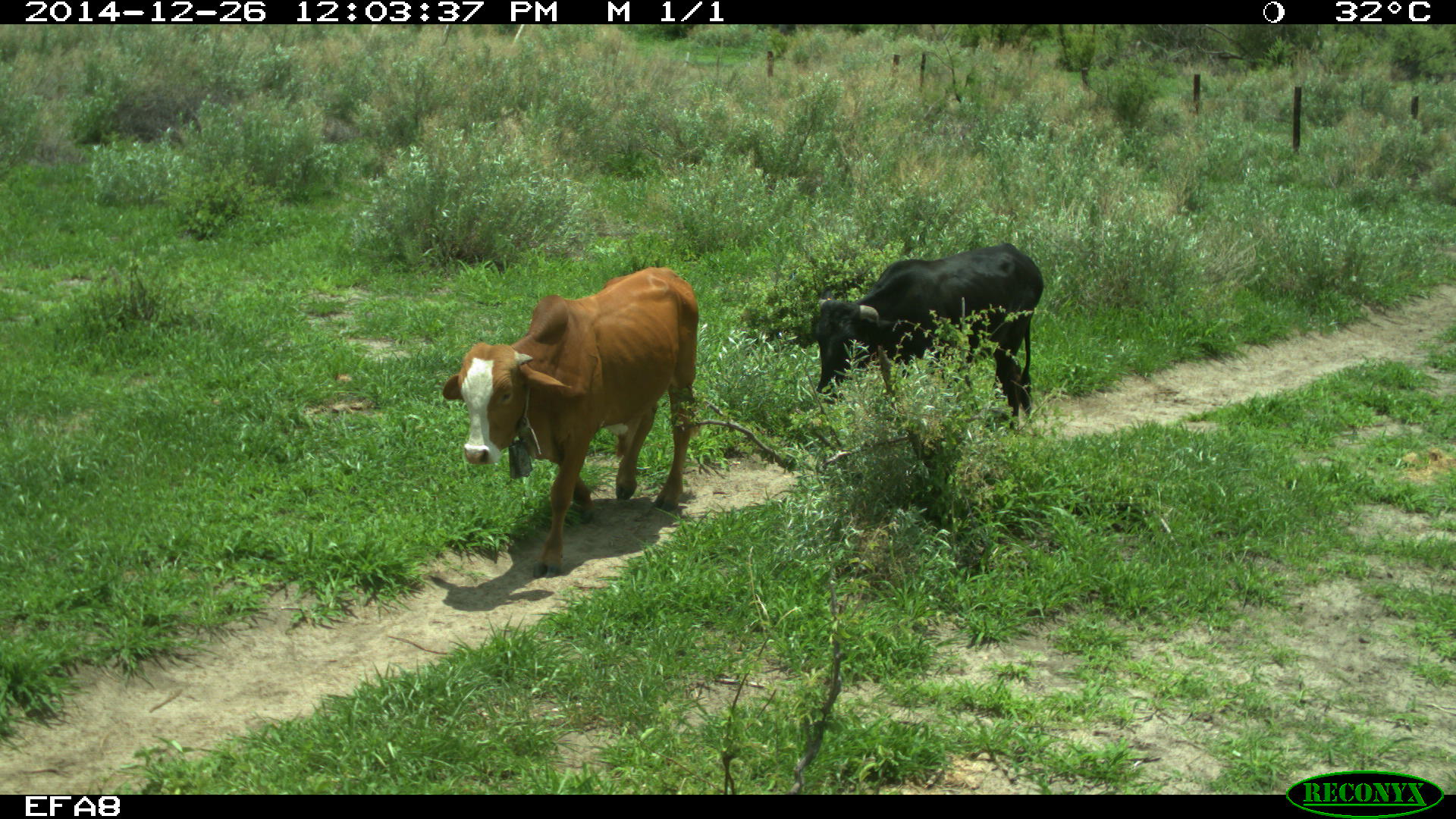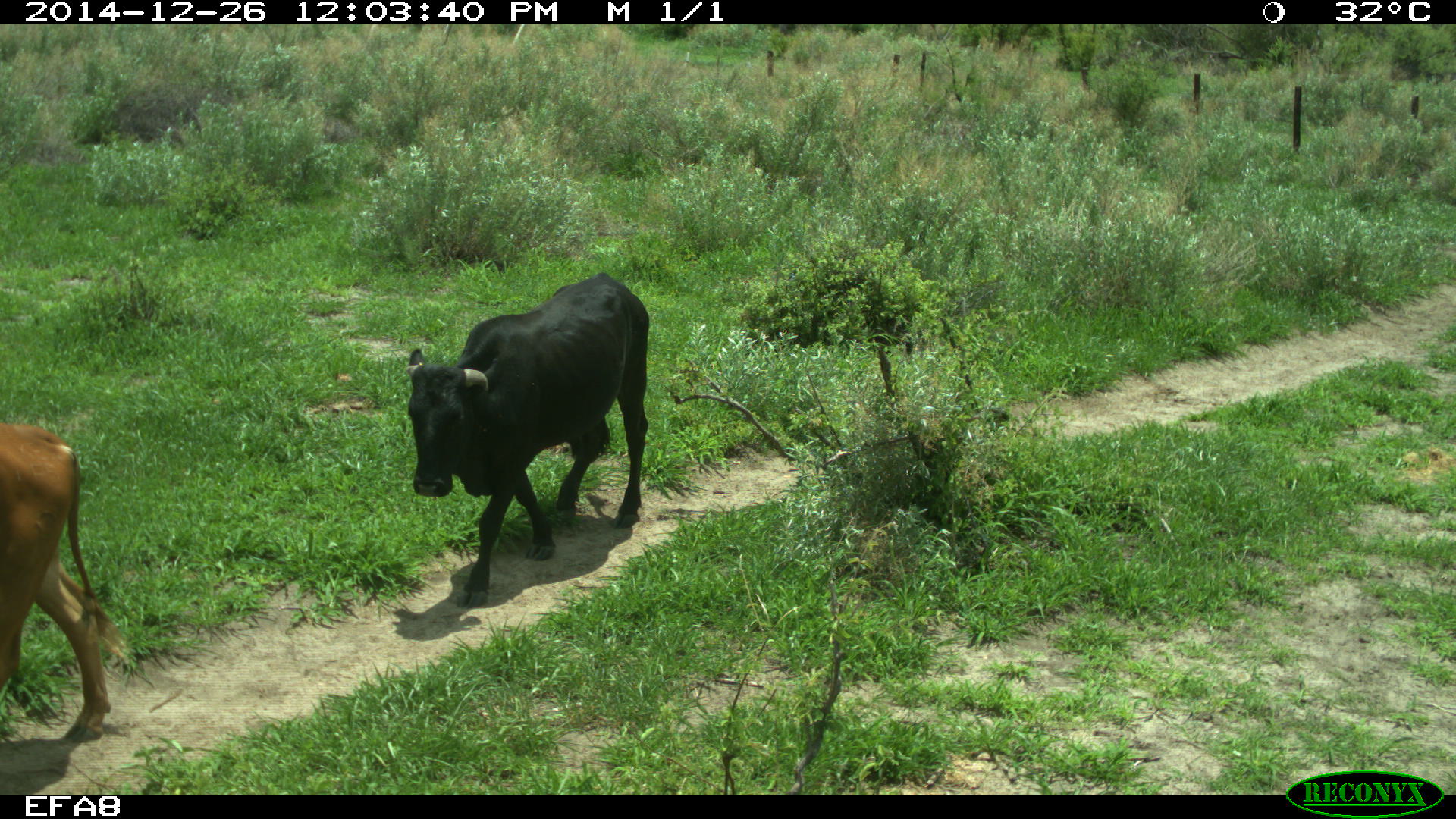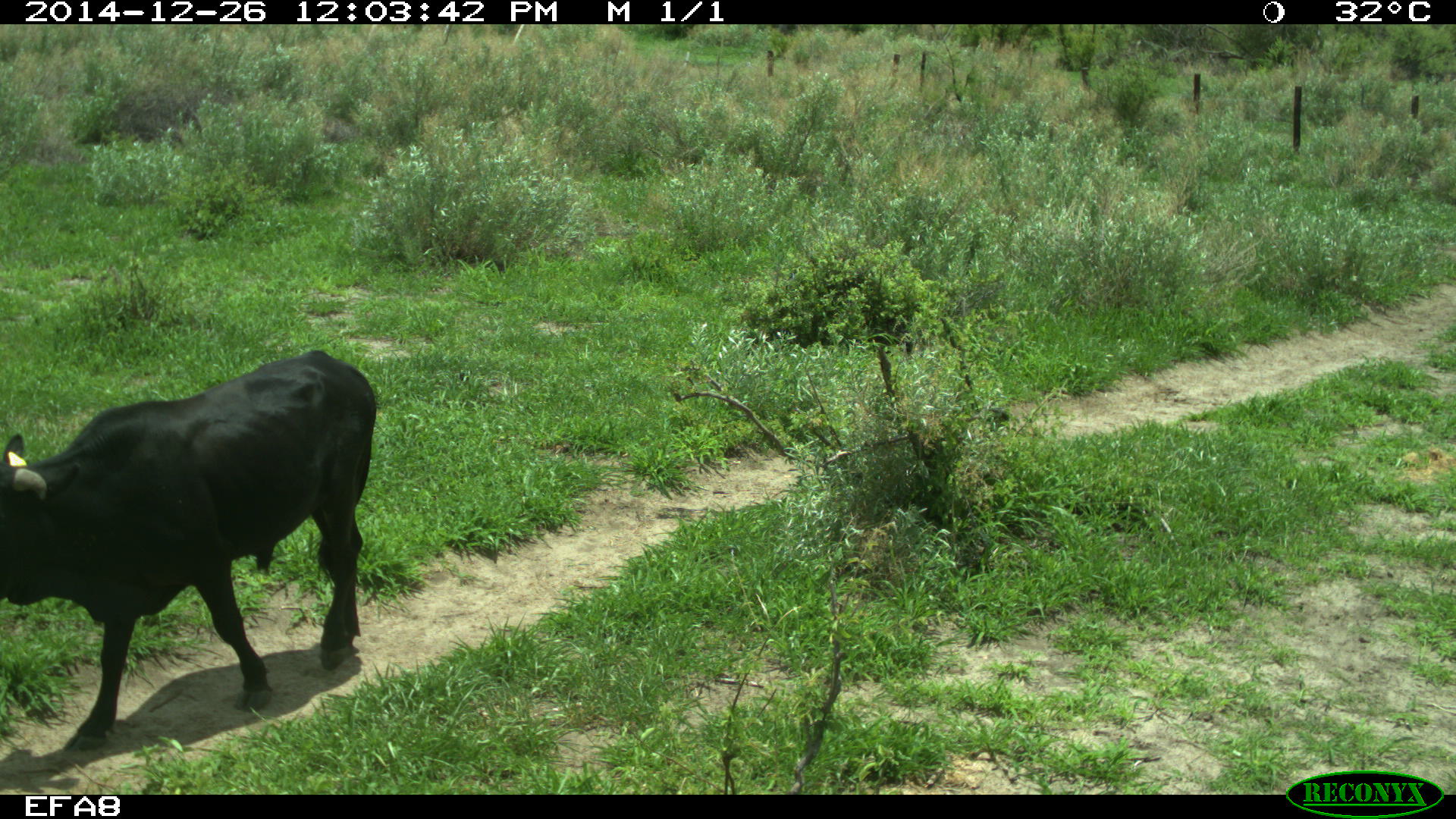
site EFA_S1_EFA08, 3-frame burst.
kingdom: Animalia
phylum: Chordata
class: Mammalia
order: Artiodactyla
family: Bovidae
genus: Bos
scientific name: Bos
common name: cattle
Cattle (Bos), count 2. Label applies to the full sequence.